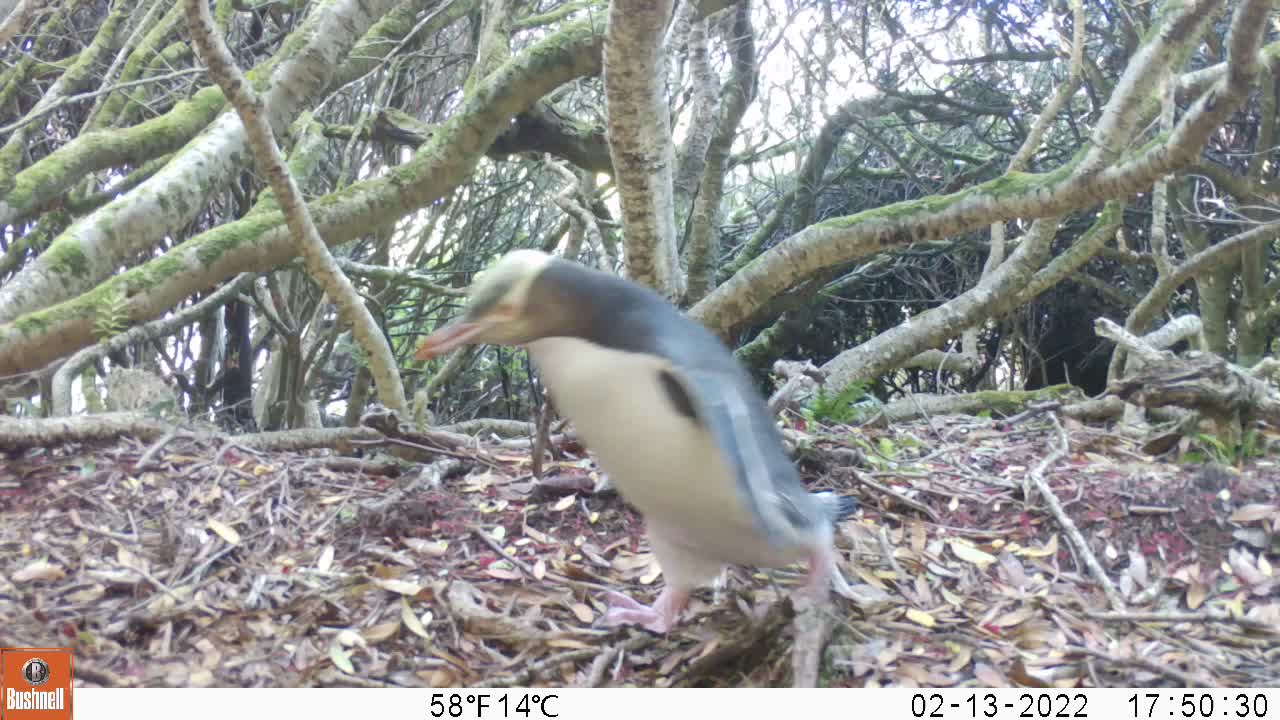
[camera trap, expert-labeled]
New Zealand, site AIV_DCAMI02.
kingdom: Animalia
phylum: Chordata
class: Aves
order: Sphenisciformes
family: Spheniscidae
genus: Megadyptes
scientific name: Megadyptes antipodes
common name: yellow-eyed penguin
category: yellow eyed penguin